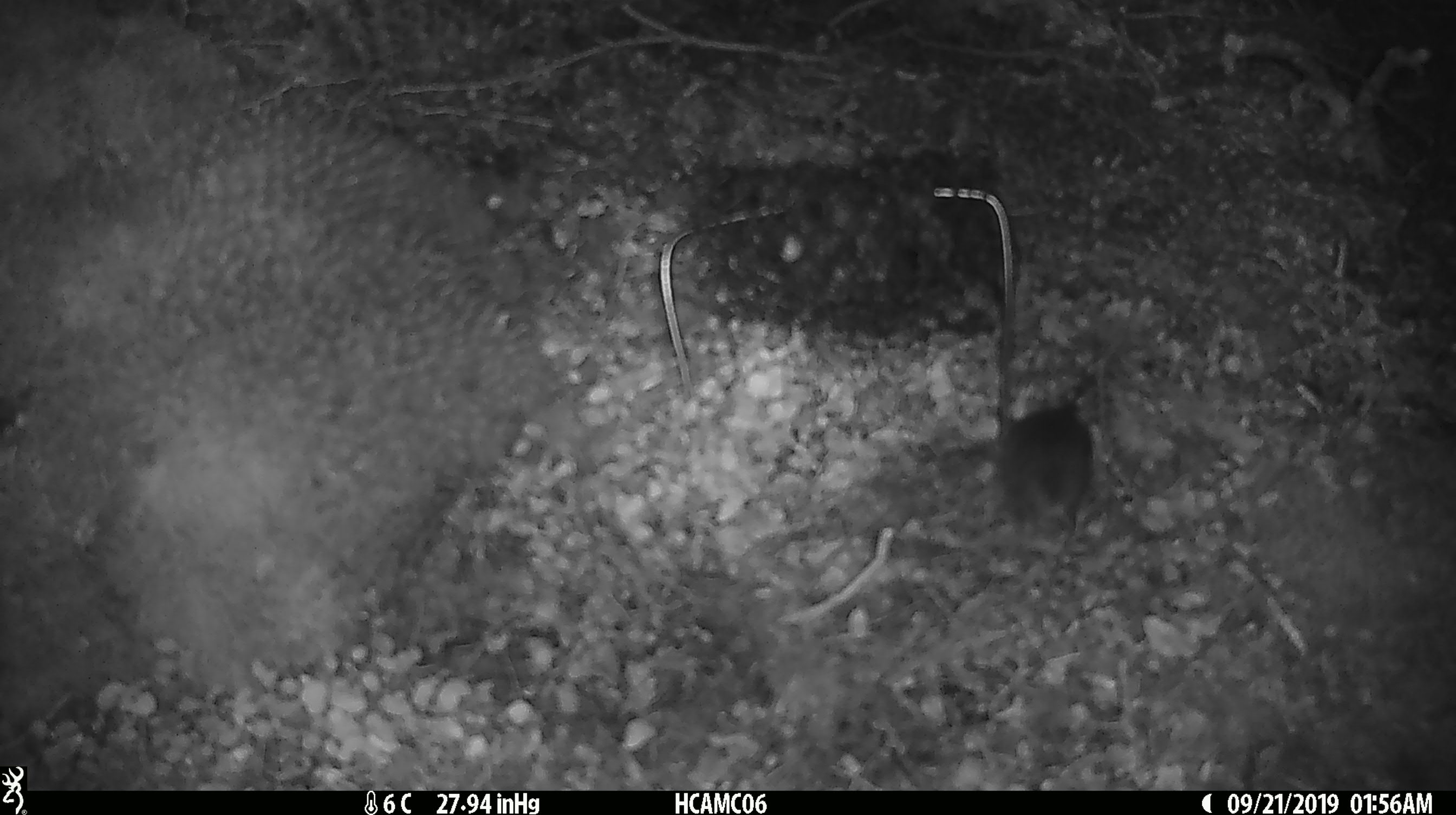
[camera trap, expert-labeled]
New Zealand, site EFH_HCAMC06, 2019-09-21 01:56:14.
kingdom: Animalia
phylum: Chordata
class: Mammalia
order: Rodentia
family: Muridae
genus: Mus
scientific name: Mus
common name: mouse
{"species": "mouse (Mus)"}